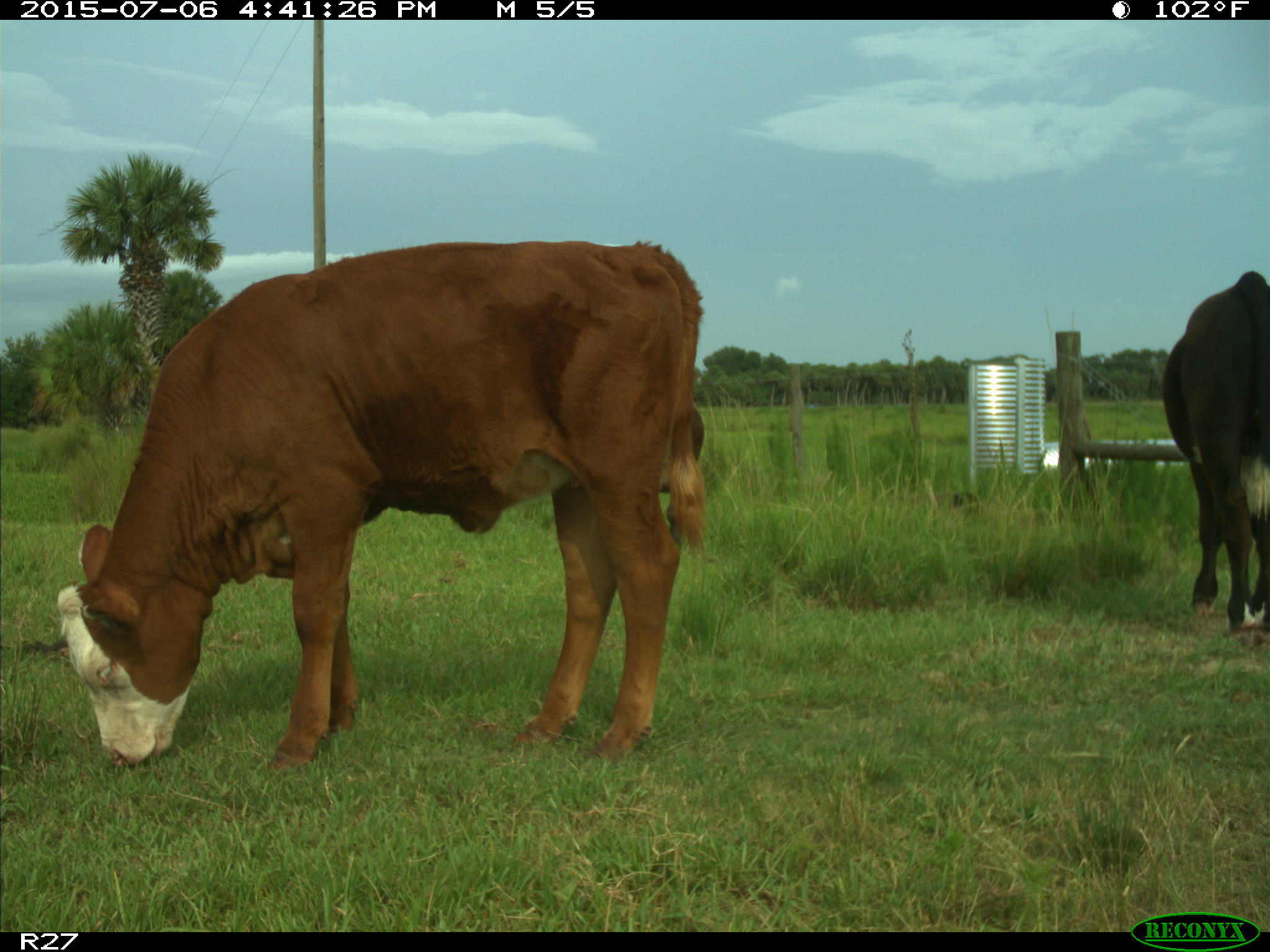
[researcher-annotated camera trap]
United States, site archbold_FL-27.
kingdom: Animalia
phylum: Chordata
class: Mammalia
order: Artiodactyla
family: Bovidae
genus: Bos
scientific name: Bos taurus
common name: domestic cow